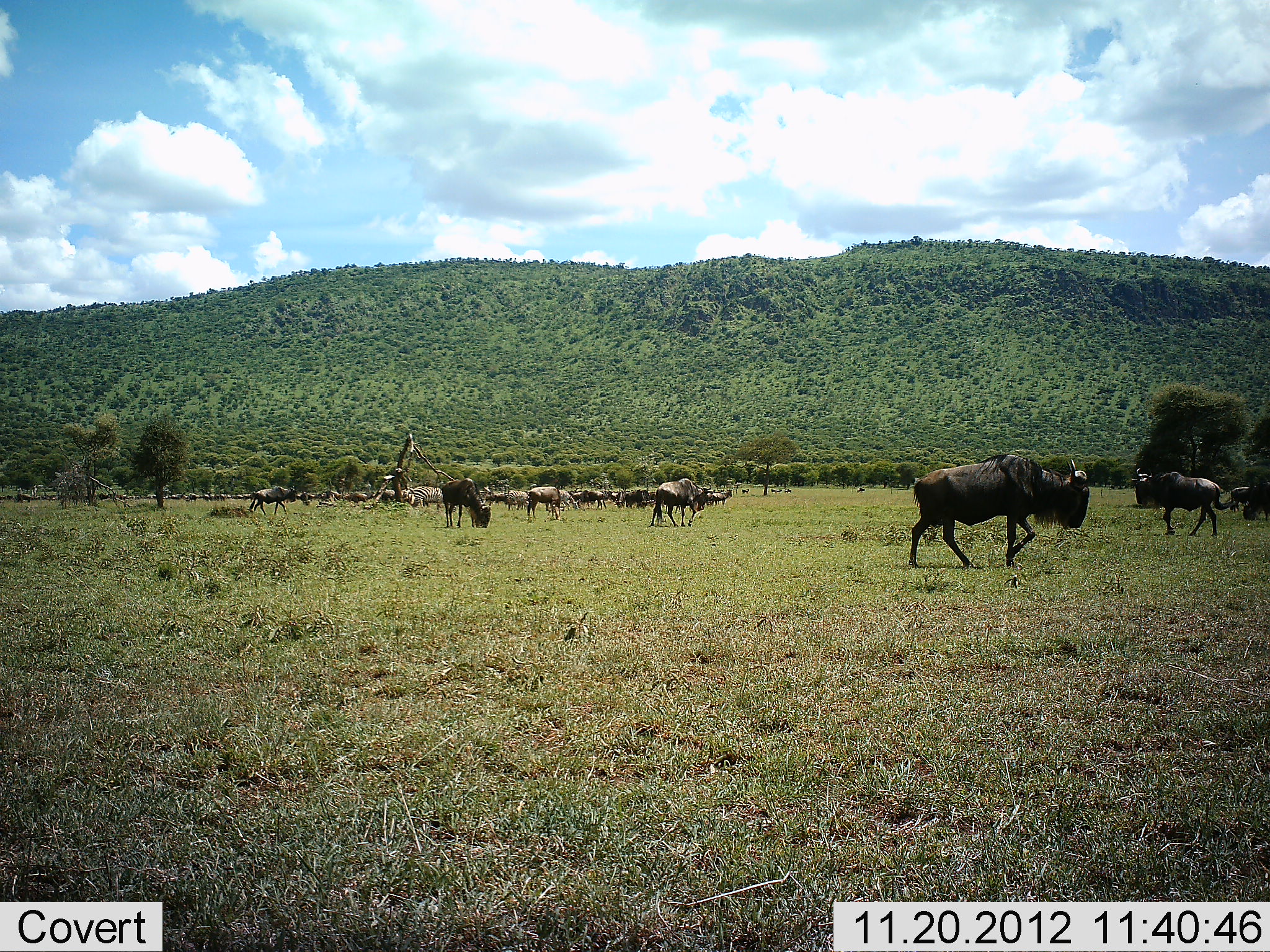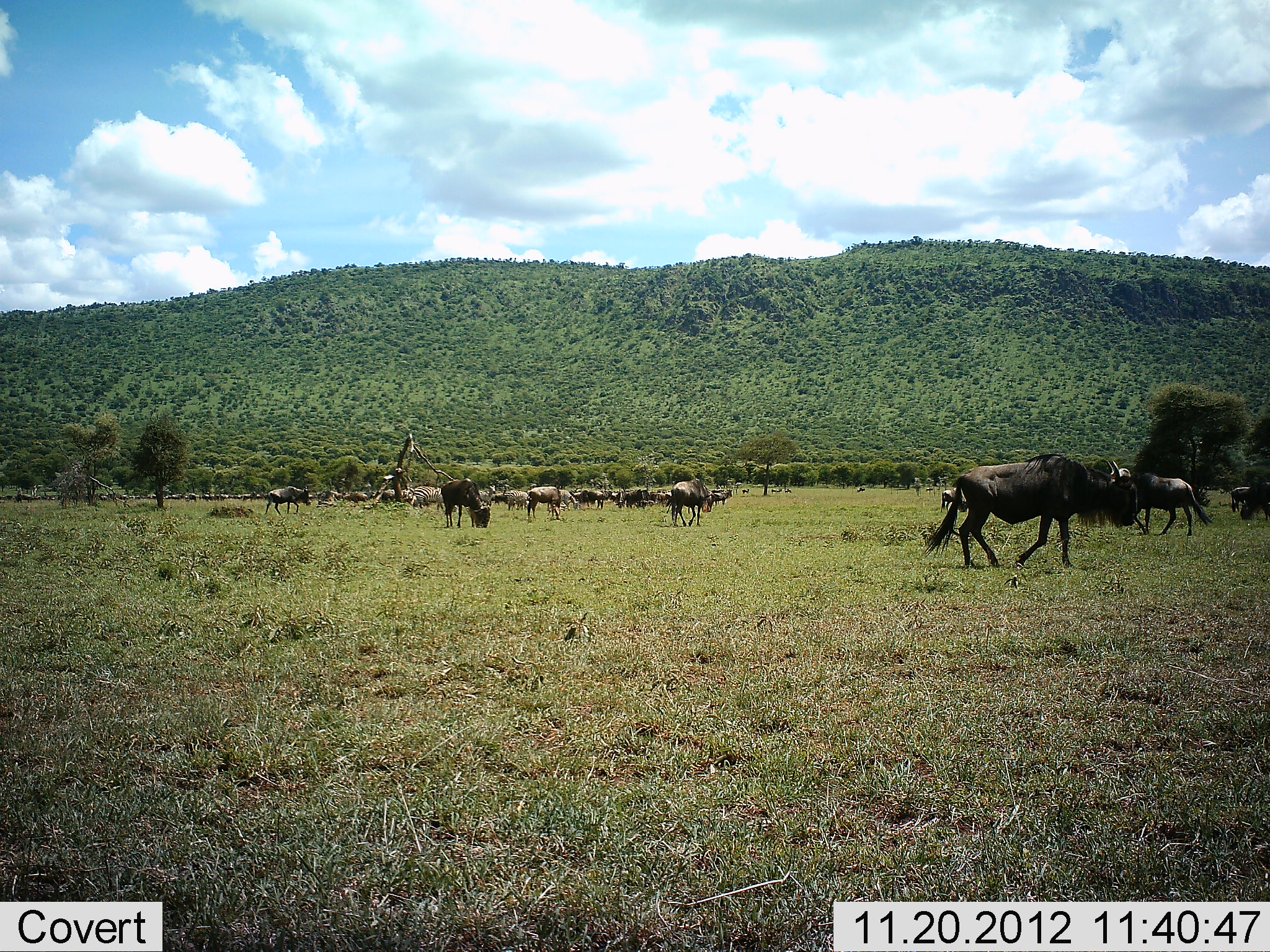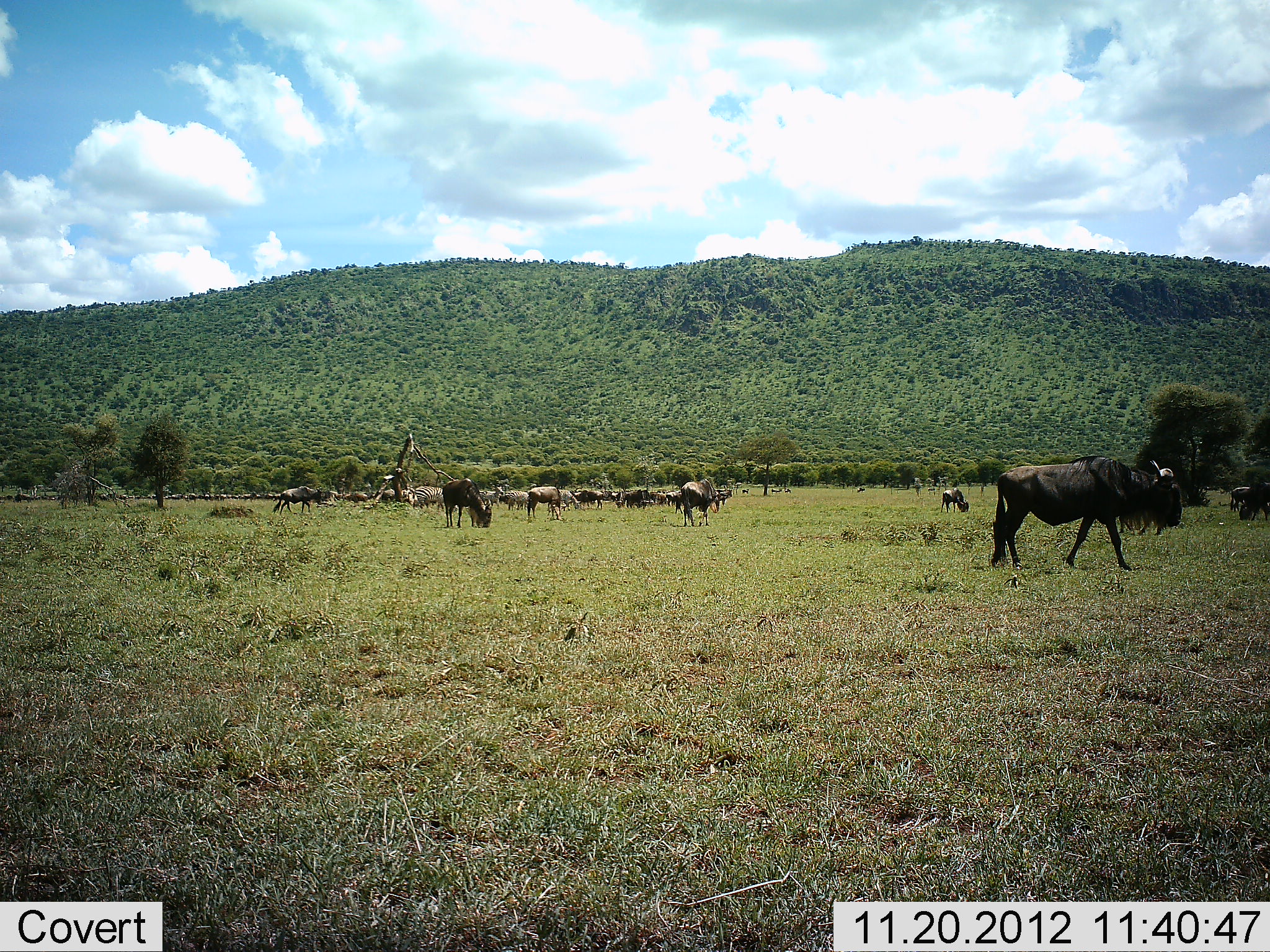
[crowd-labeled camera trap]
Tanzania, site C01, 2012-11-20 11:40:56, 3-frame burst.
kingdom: Animalia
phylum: Chordata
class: Mammalia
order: Artiodactyla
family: Bovidae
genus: Connochaetes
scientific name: Connochaetes taurinus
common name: blue wildebeest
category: wildebeest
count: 11-50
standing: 57%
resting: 0%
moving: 86%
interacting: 0%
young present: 0%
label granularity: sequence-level